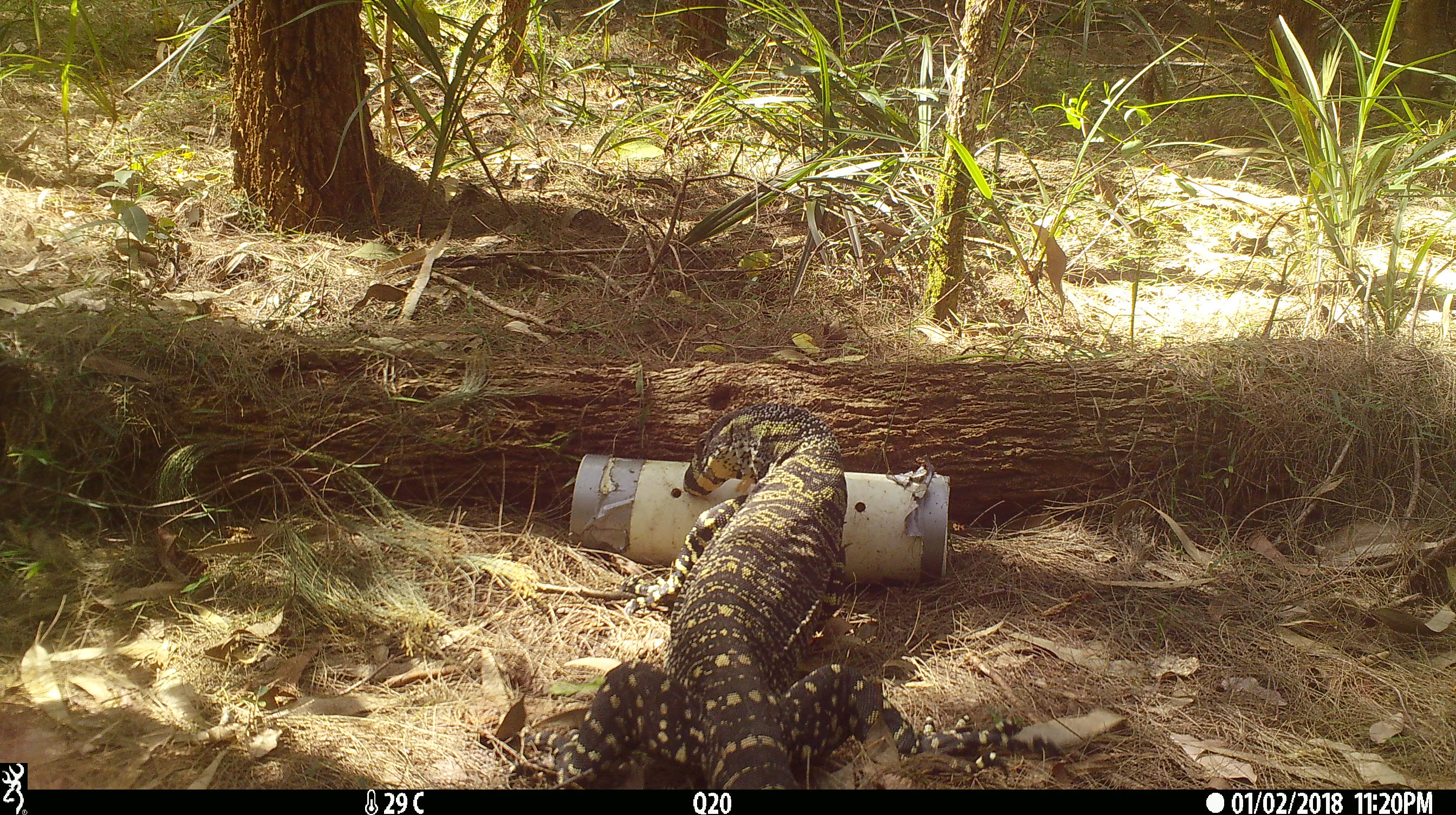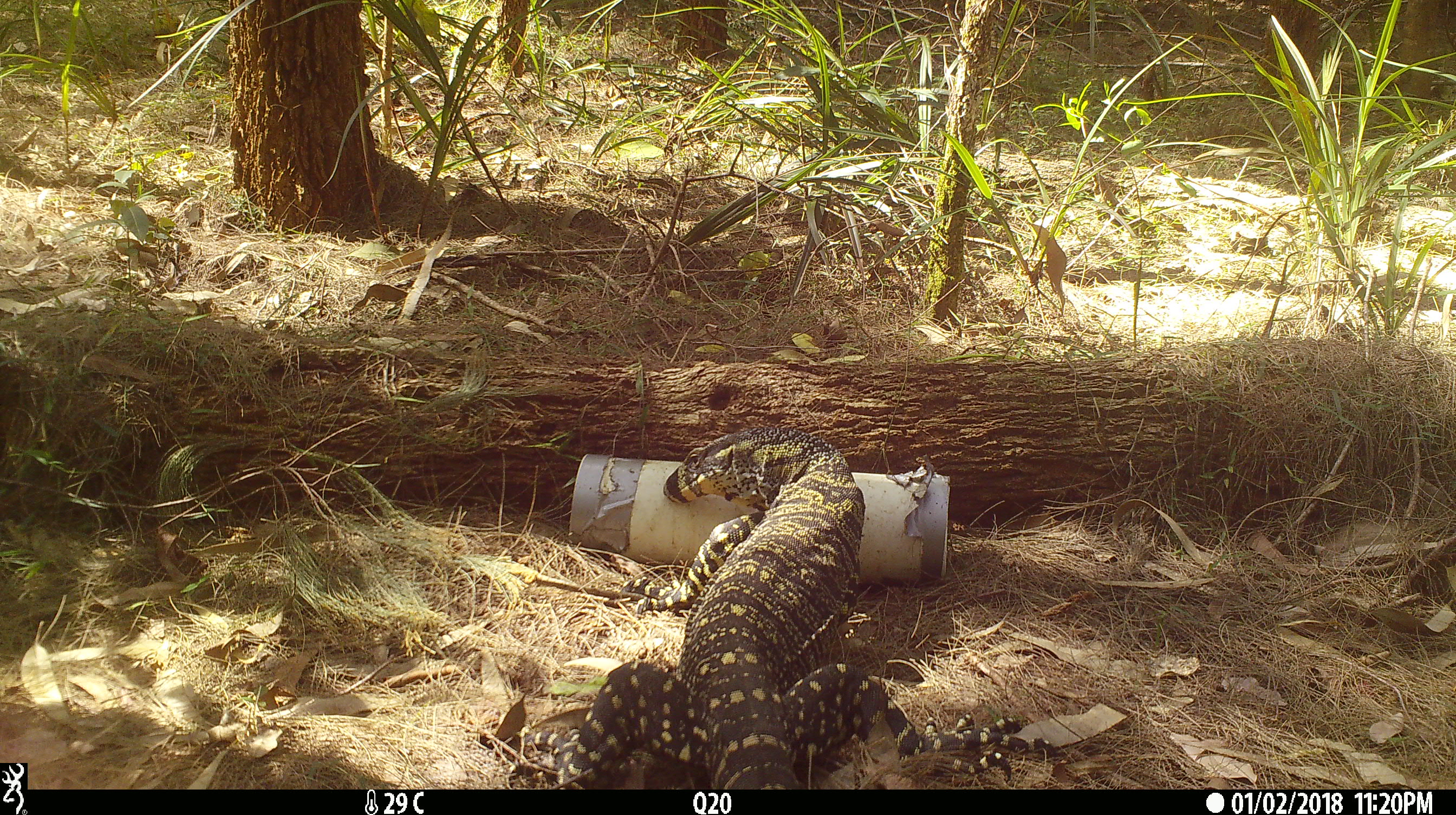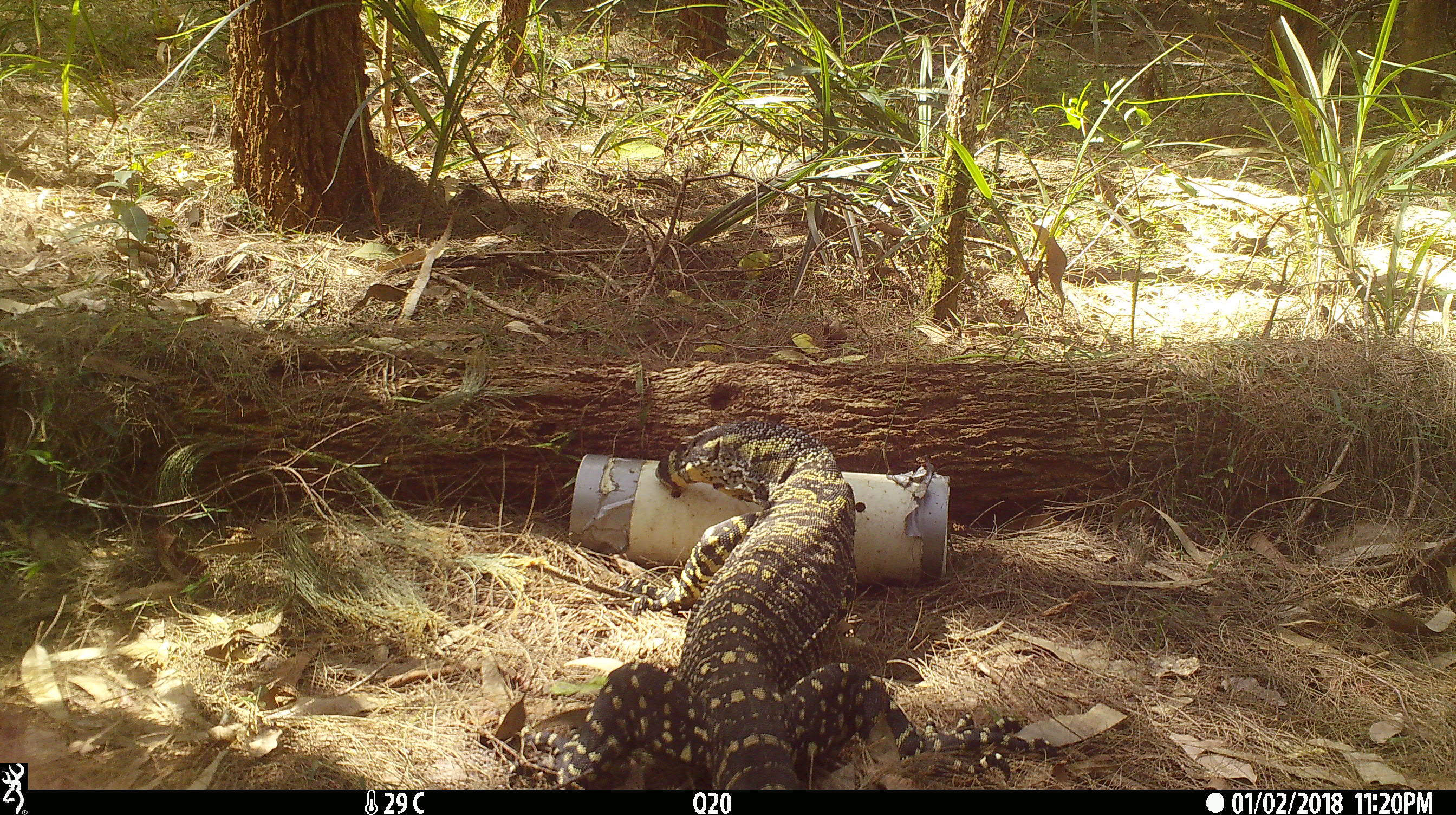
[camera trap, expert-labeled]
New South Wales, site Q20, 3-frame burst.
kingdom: Animalia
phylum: Chordata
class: Reptilia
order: Squamata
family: Varanidae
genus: Varanus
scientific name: Varanus varius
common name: lace monitor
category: goanna